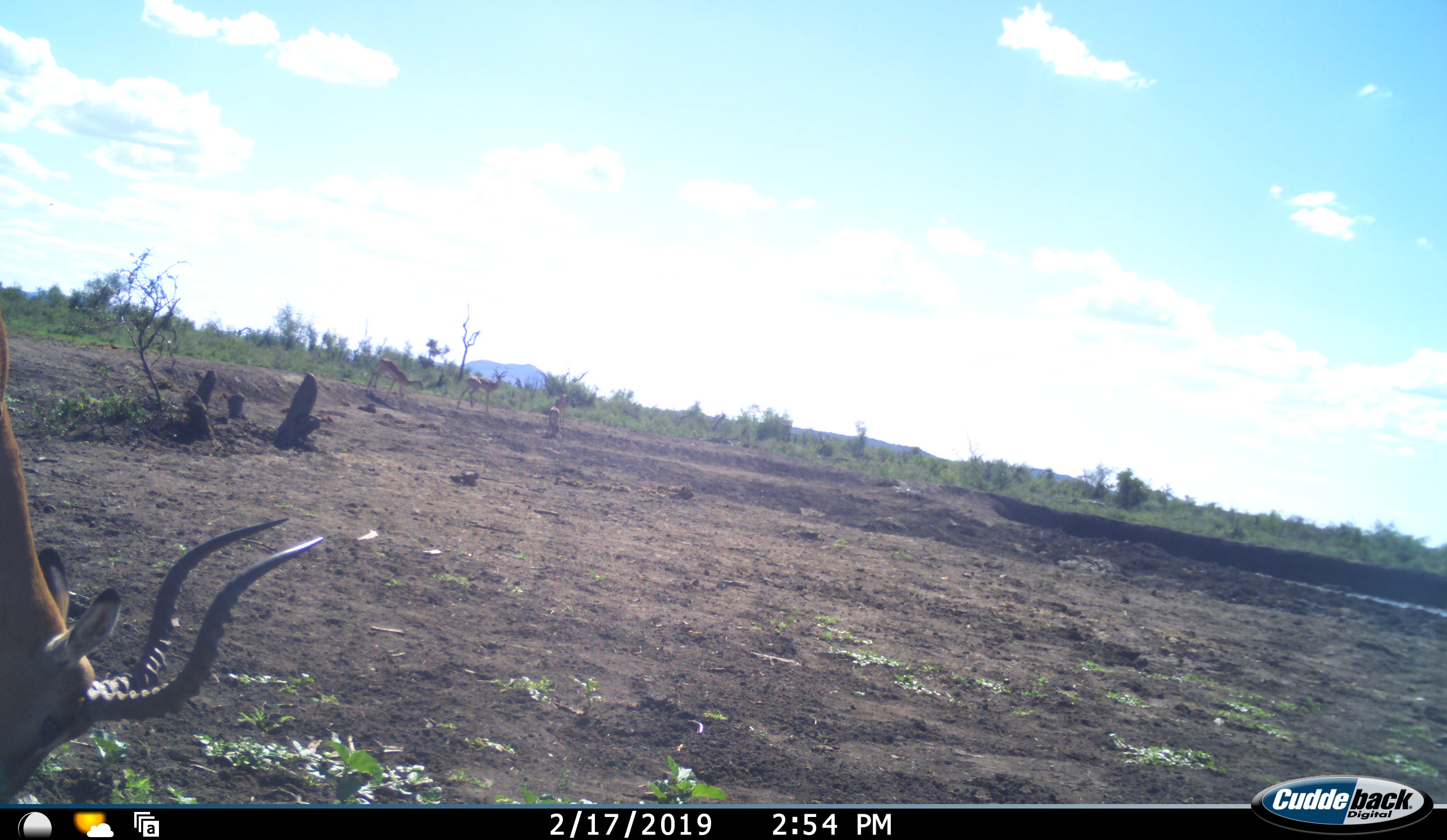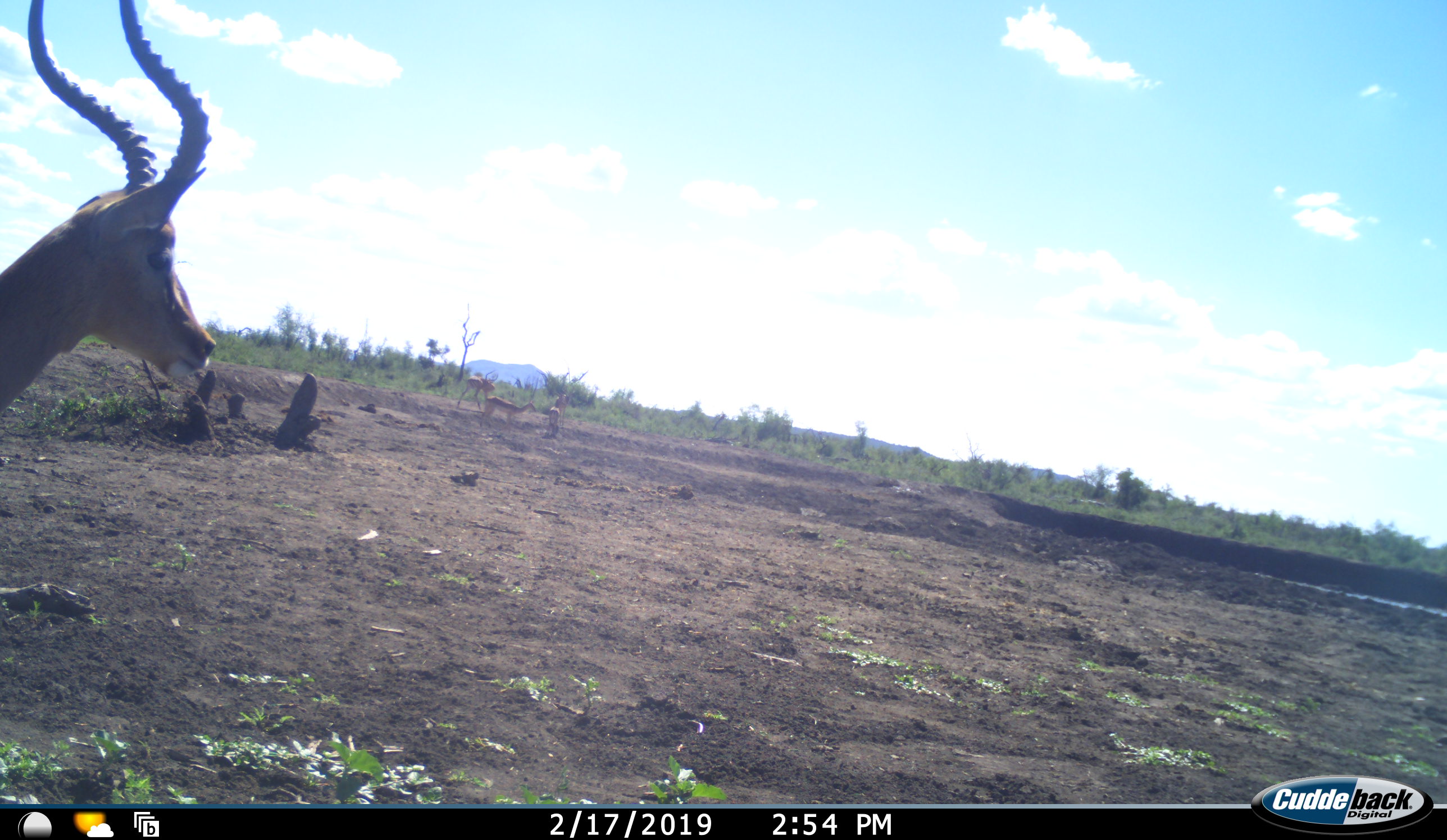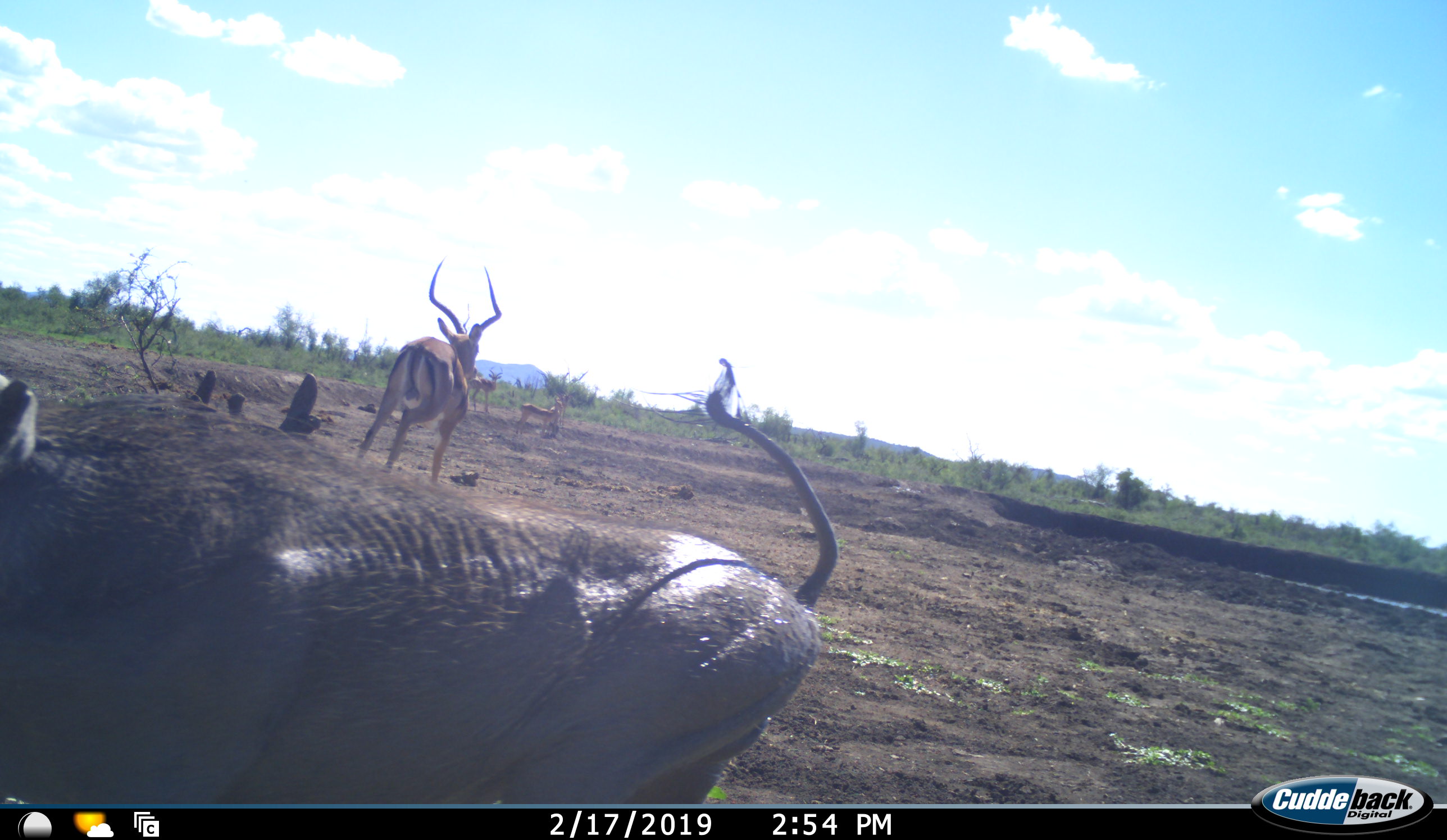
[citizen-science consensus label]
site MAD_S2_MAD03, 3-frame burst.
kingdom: Animalia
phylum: Chordata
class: Mammalia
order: Artiodactyla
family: Bovidae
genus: Aepyceros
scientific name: Aepyceros melampus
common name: impala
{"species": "impala (Aepyceros melampus)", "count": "4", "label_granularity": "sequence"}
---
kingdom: Animalia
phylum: Chordata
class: Mammalia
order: Artiodactyla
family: Suidae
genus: Phacochoerus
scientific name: Phacochoerus africanus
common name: warthog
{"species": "warthog (Phacochoerus africanus)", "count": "1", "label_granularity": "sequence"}